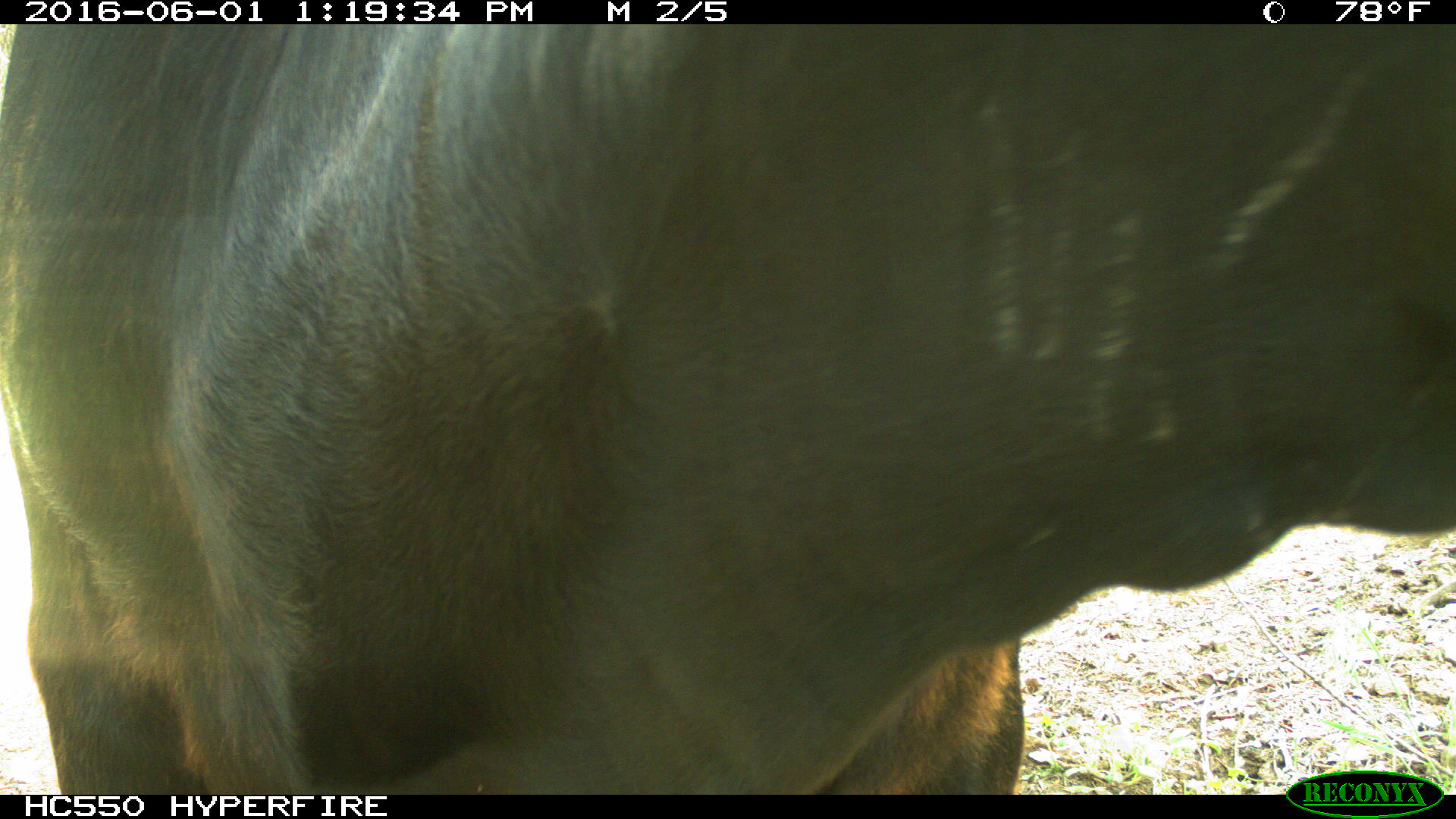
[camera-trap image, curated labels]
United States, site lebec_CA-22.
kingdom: Animalia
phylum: Chordata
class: Mammalia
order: Artiodactyla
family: Bovidae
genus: Bos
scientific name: Bos taurus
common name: domestic cow